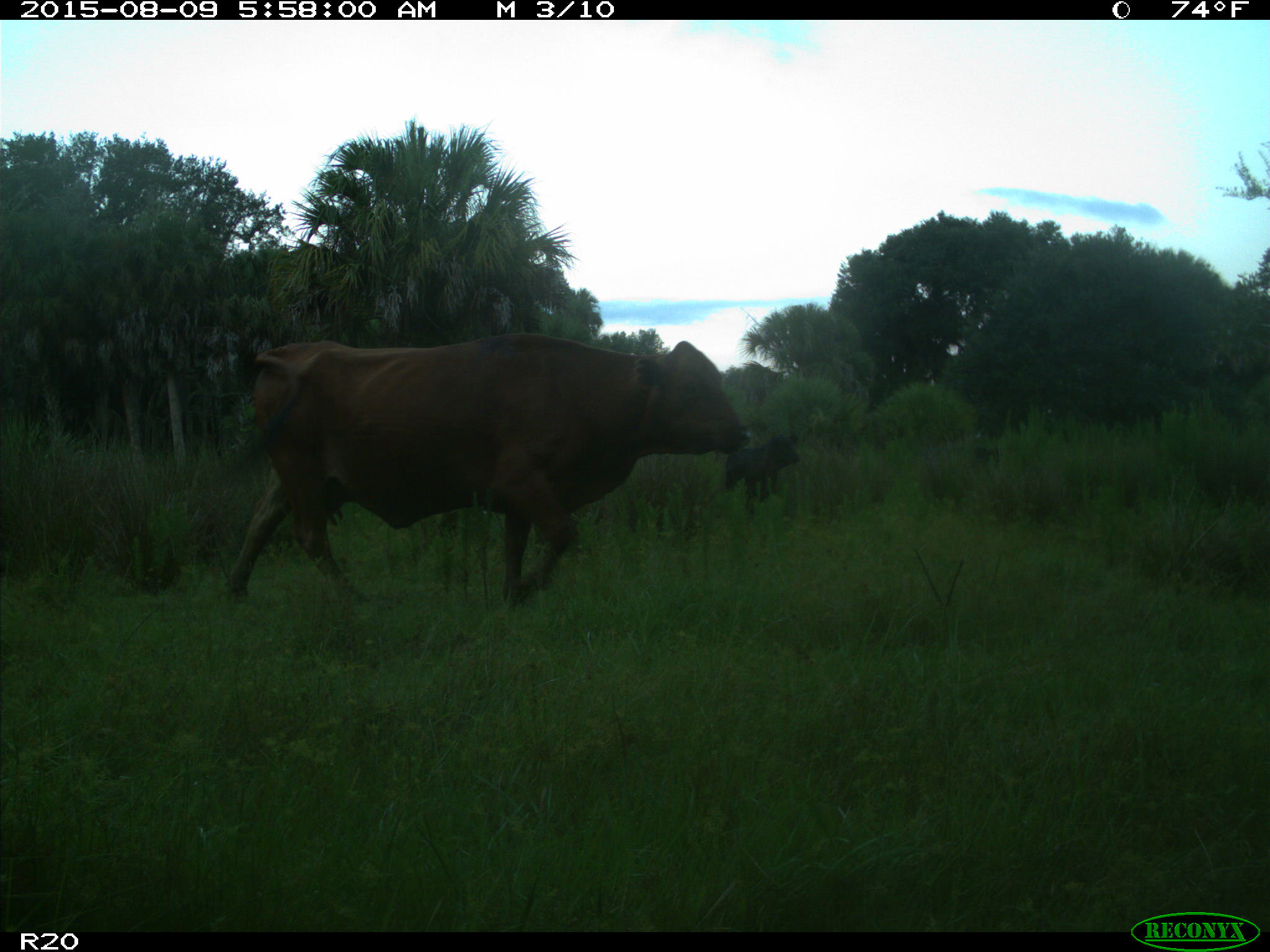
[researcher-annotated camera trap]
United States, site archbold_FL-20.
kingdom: Animalia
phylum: Chordata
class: Mammalia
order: Artiodactyla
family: Suidae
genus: Sus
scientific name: Sus scrofa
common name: wild boar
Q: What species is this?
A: Sus scrofa (wild boar).